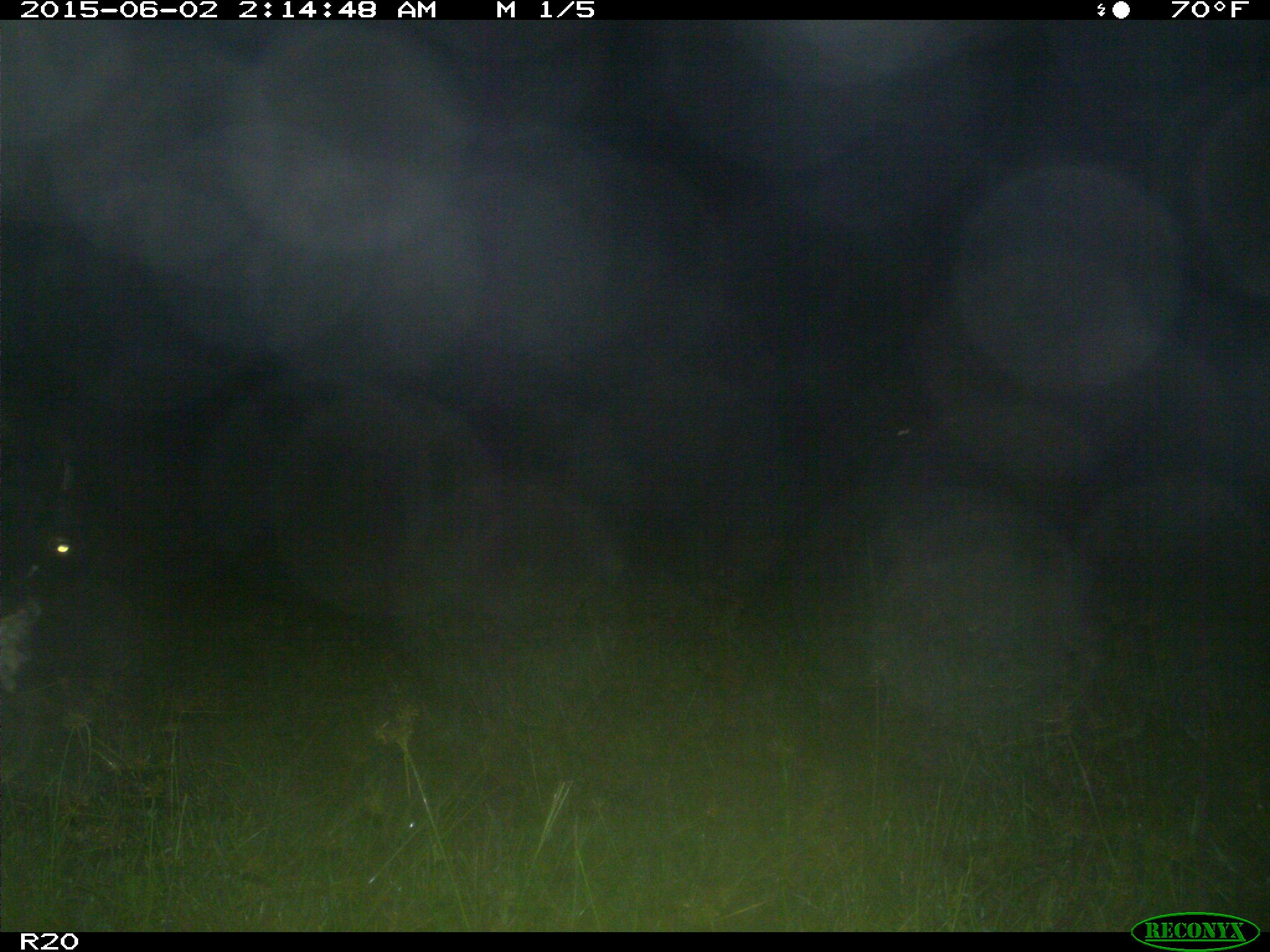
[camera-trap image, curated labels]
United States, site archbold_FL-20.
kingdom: Animalia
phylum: Chordata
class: Mammalia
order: Artiodactyla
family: Bovidae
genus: Bos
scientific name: Bos taurus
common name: domestic cow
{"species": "Bos taurus (domestic cow)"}